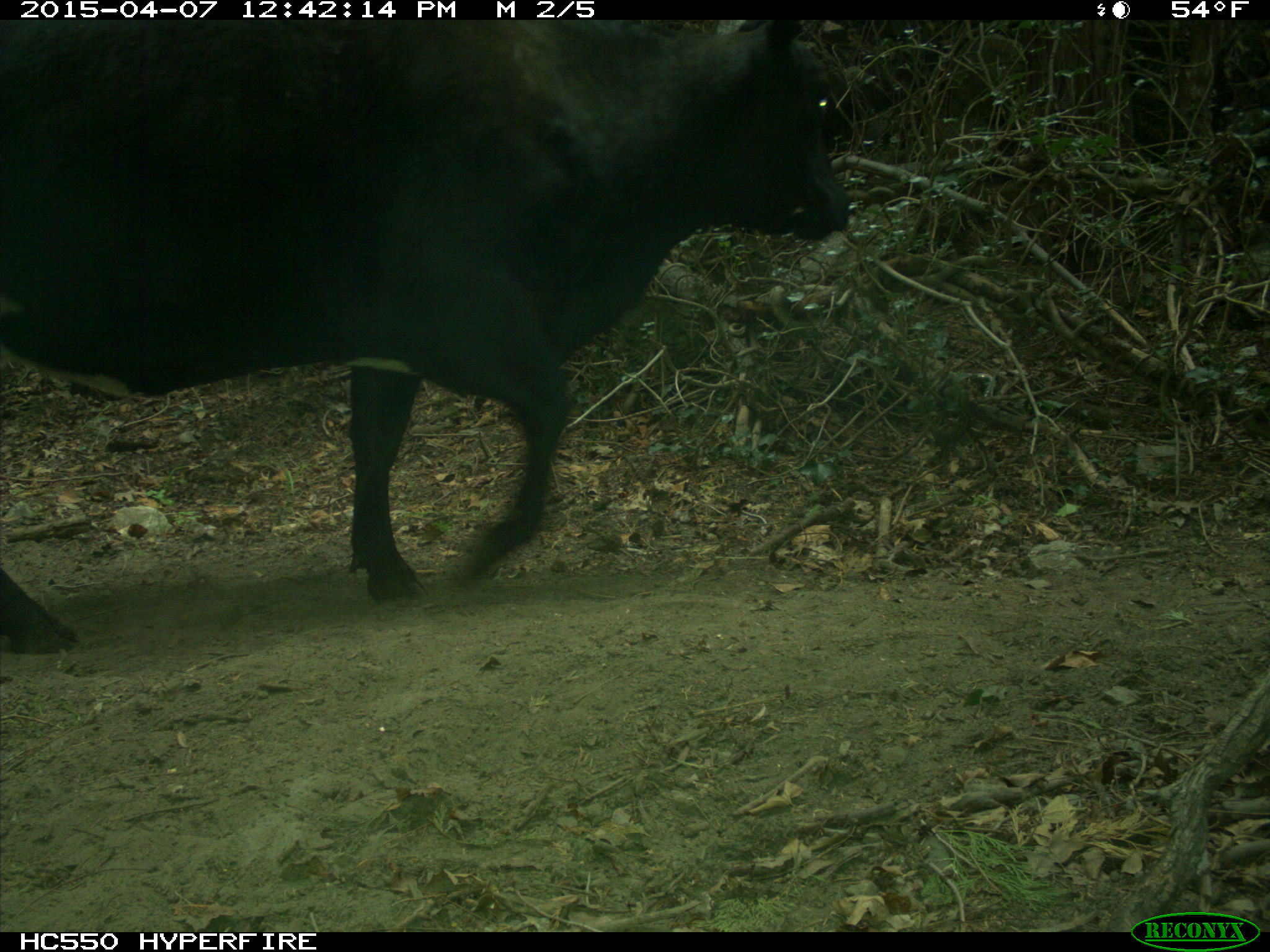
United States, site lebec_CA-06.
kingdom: Animalia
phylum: Chordata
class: Mammalia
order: Artiodactyla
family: Bovidae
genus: Bos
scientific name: Bos taurus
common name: domestic cow